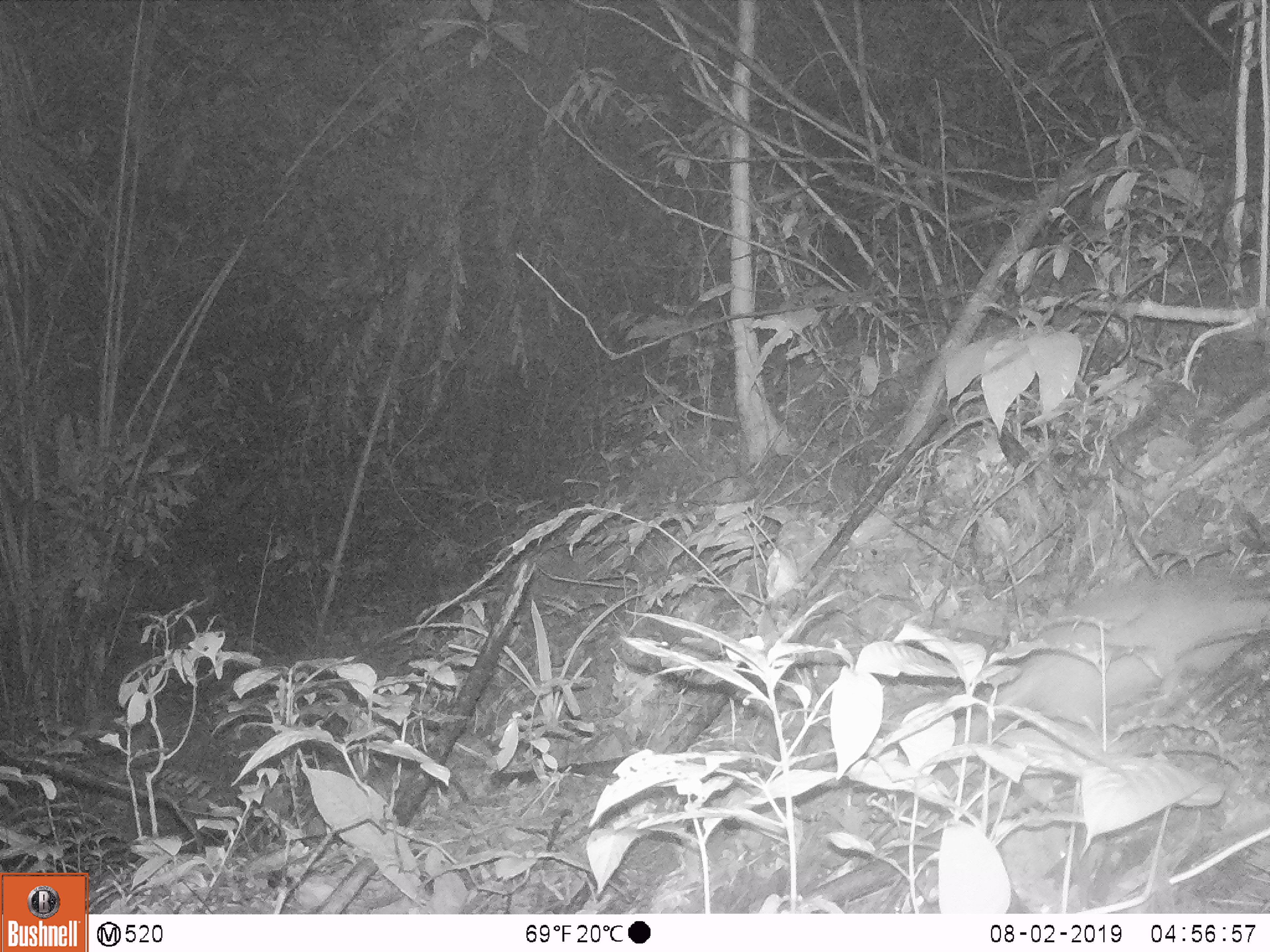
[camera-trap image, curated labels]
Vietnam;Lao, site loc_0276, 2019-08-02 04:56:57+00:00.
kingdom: Animalia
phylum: Chordata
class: Mammalia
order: Carnivora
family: Mustelidae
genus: Melogale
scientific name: Melogale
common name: ferret badger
Ferret badger (Melogale). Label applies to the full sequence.